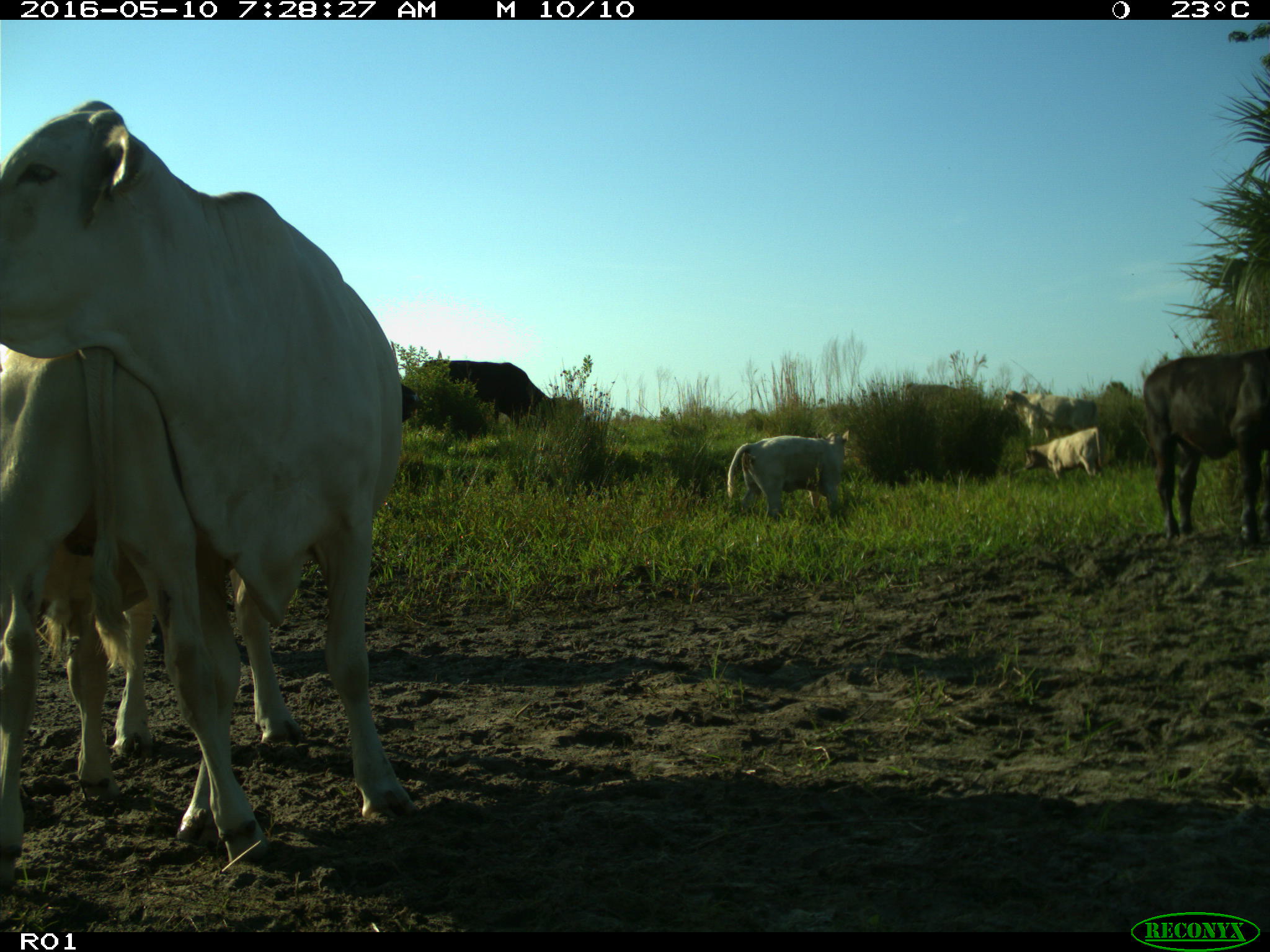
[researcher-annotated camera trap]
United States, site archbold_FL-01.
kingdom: Animalia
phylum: Chordata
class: Mammalia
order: Artiodactyla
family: Bovidae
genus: Bos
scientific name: Bos taurus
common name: domestic cow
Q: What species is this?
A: Bos taurus (domestic cow).